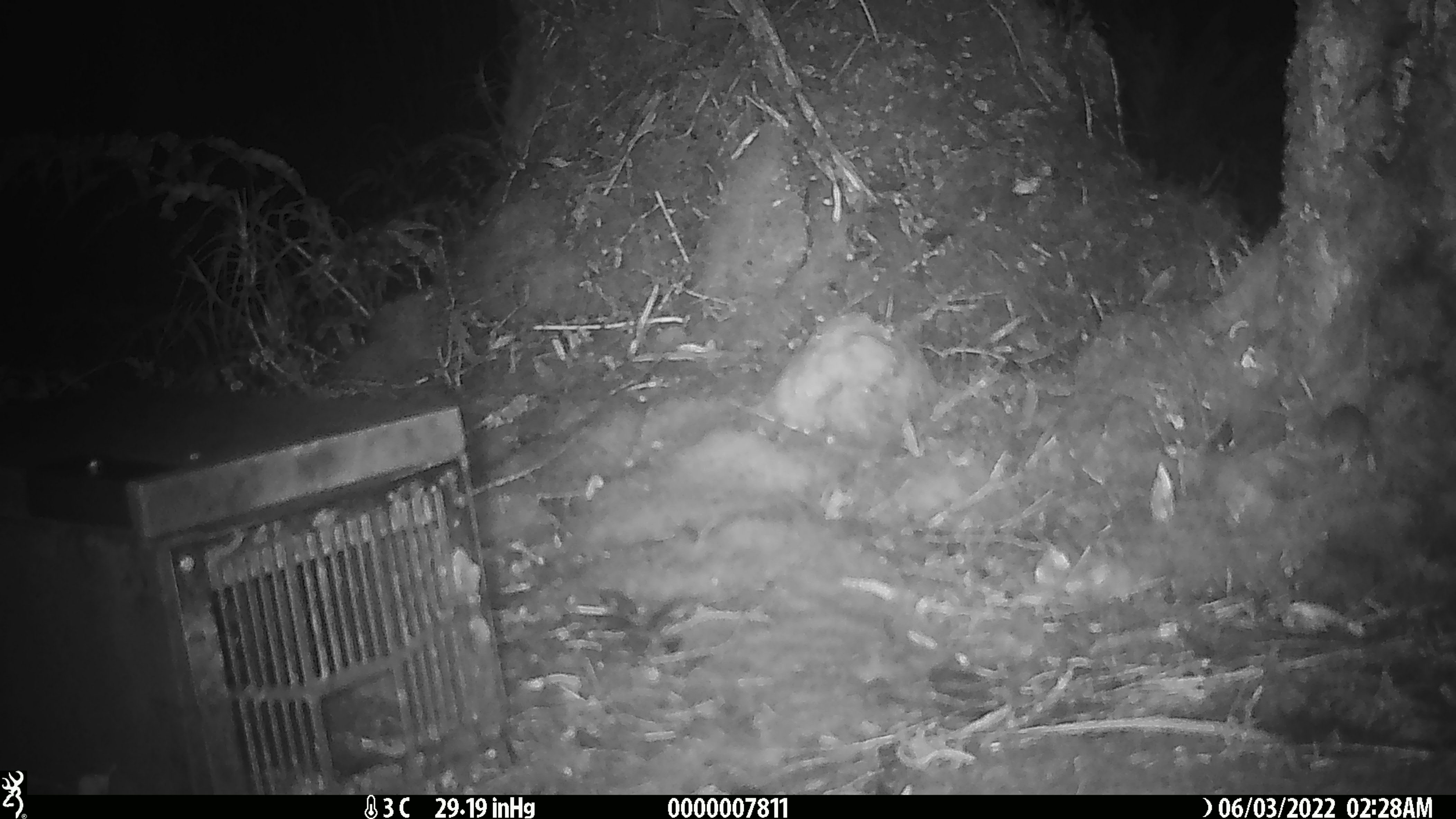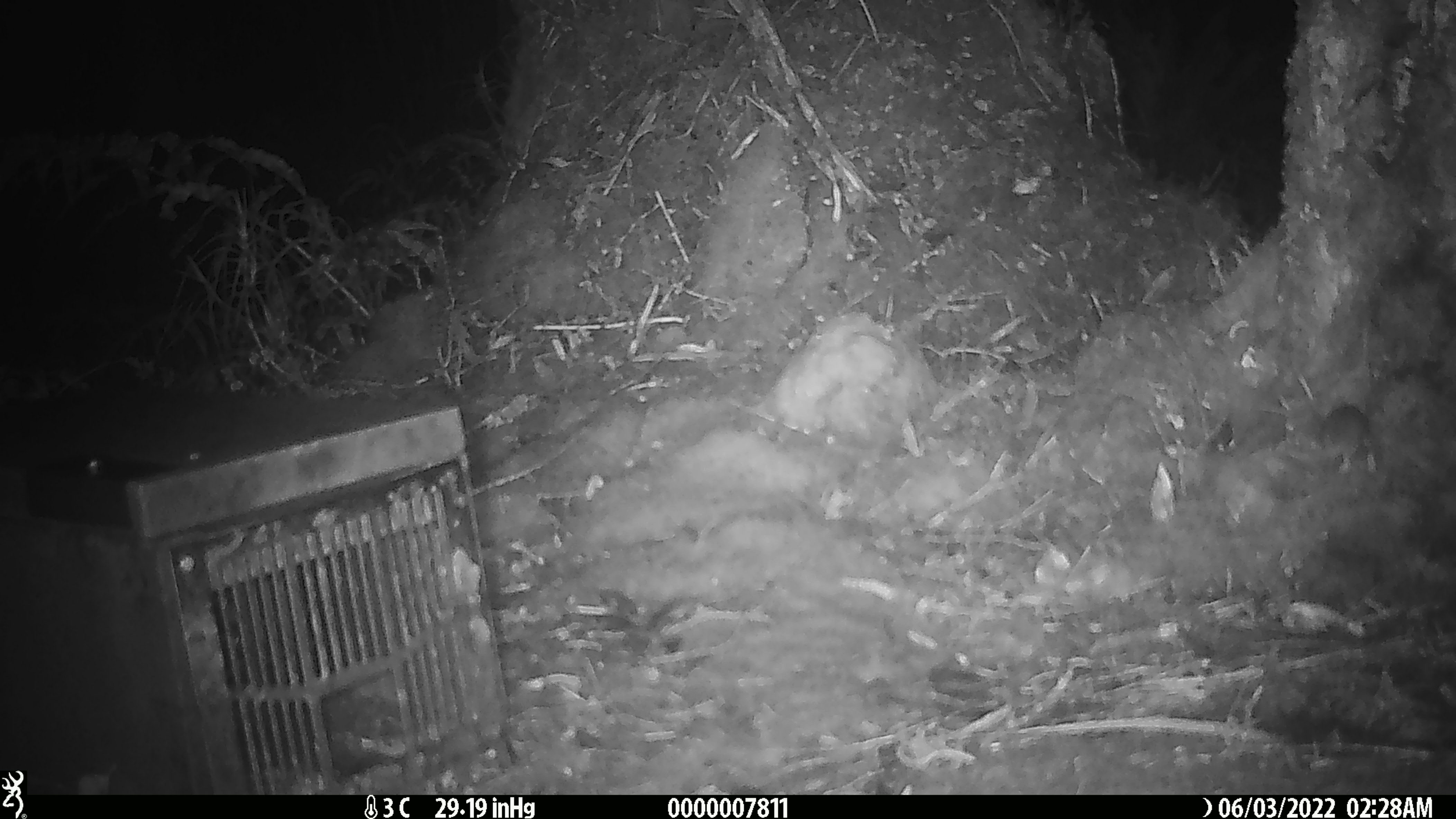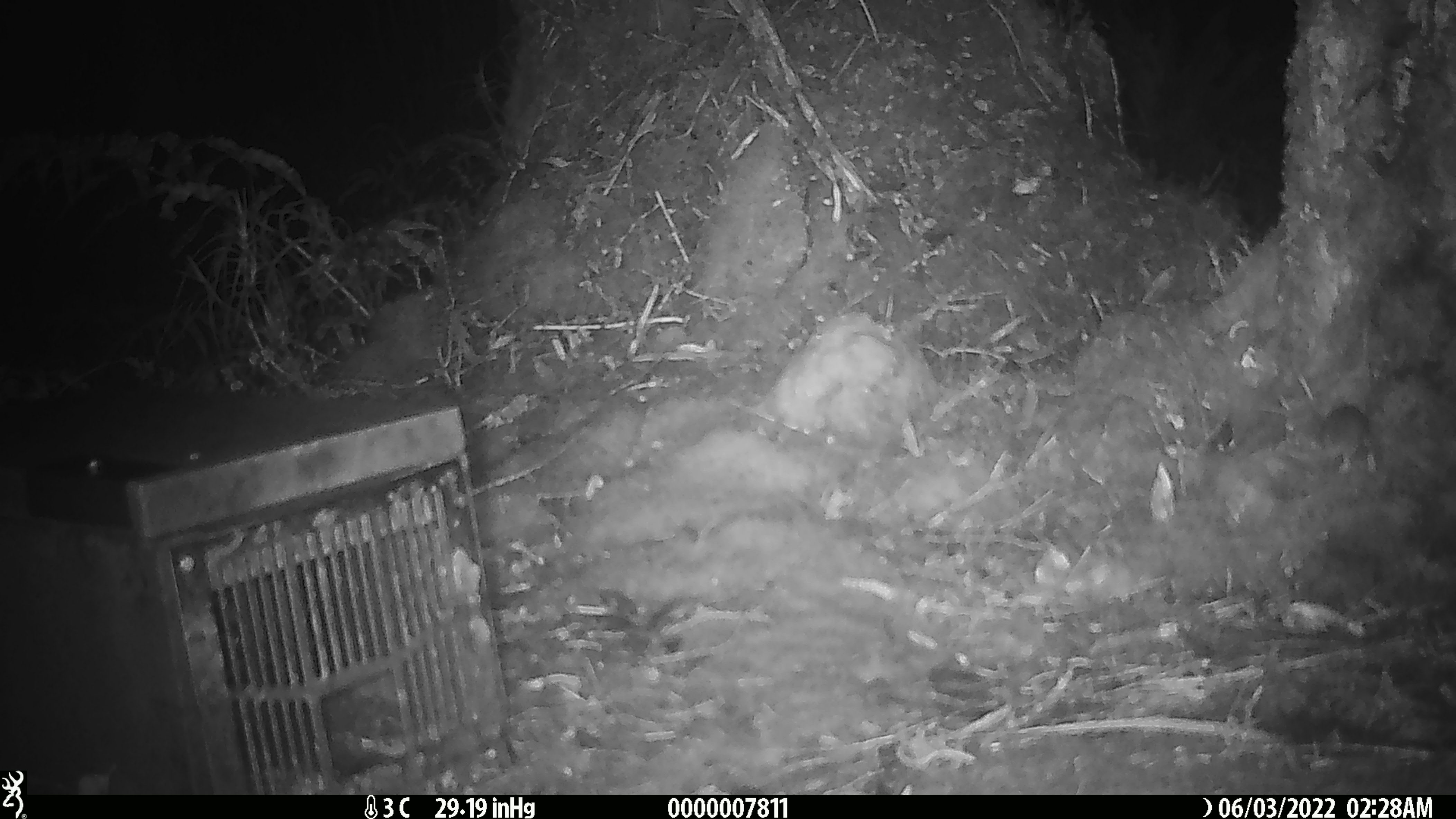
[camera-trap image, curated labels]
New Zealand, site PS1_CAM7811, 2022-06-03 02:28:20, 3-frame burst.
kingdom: Animalia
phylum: Chordata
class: Mammalia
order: Rodentia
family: Muridae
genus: Mus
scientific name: Mus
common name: mouse